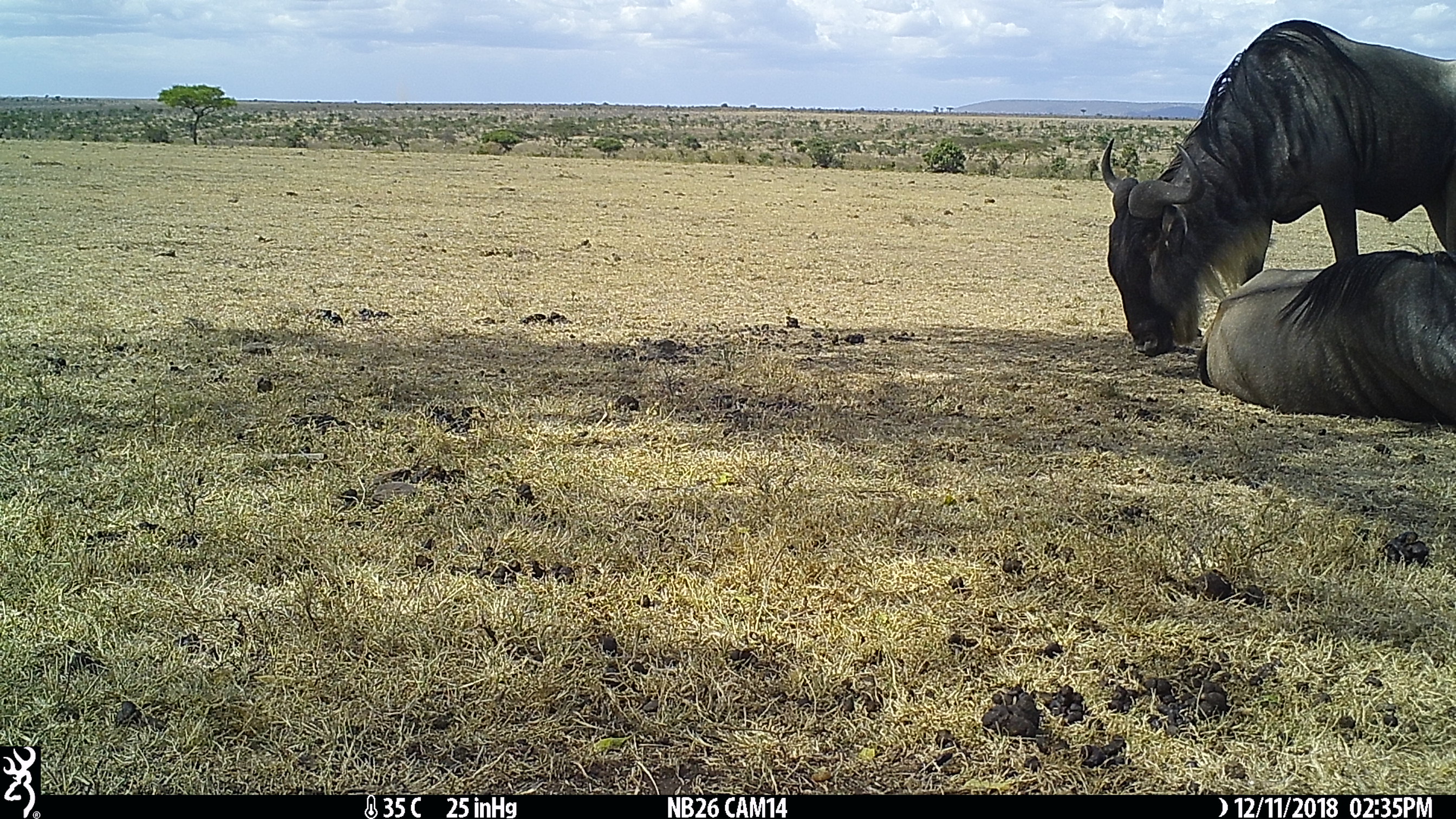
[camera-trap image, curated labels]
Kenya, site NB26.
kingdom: Animalia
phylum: Chordata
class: Mammalia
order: Artiodactyla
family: Bovidae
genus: Connochaetes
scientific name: Connochaetes taurinus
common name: blue wildebeest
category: wildebeest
Wildebeest (blue wildebeest) (Connochaetes taurinus).